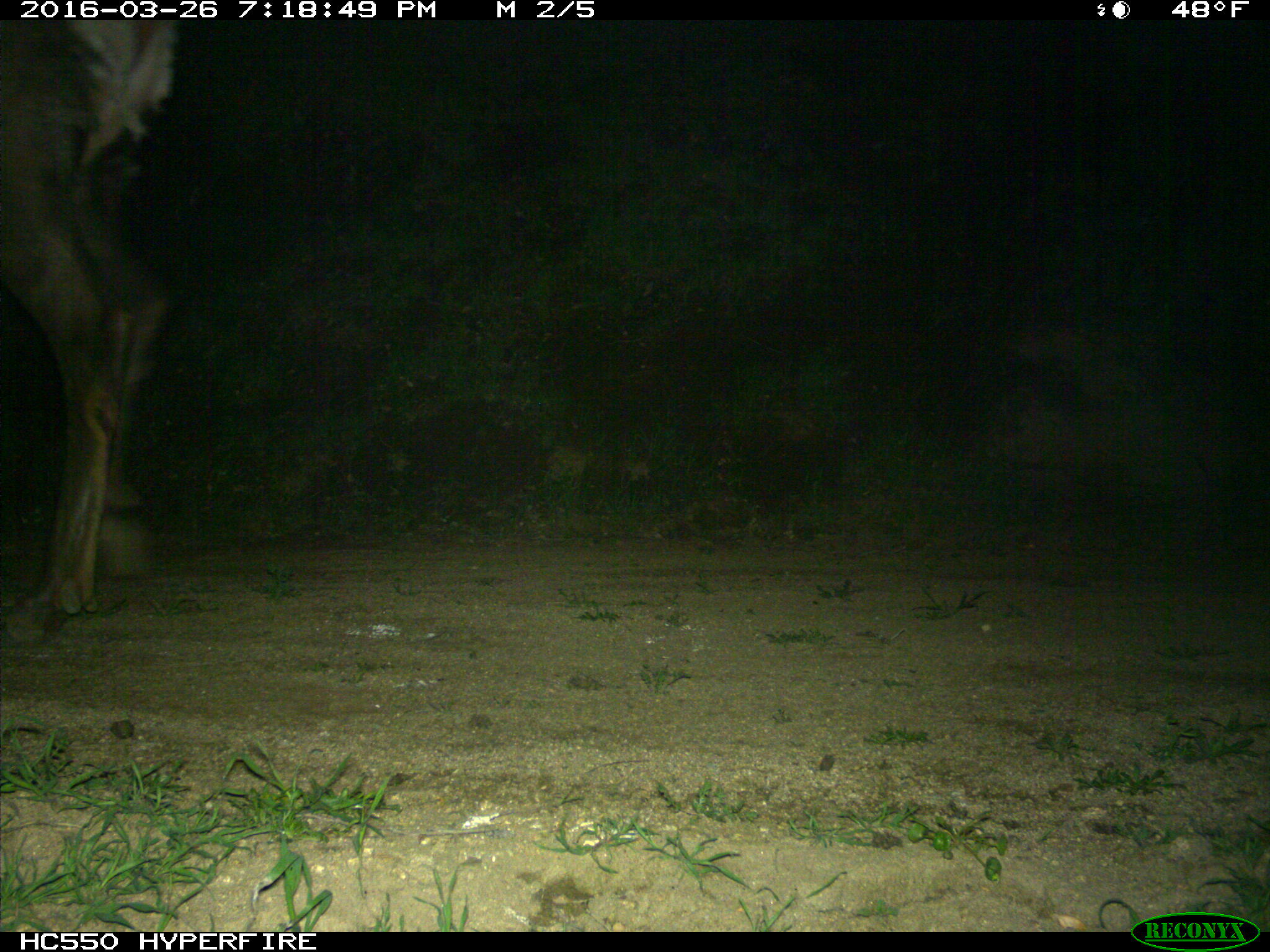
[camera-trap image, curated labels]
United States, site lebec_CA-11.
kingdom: Animalia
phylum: Chordata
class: Mammalia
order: Artiodactyla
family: Cervidae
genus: Cervus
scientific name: Cervus canadensis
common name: elk